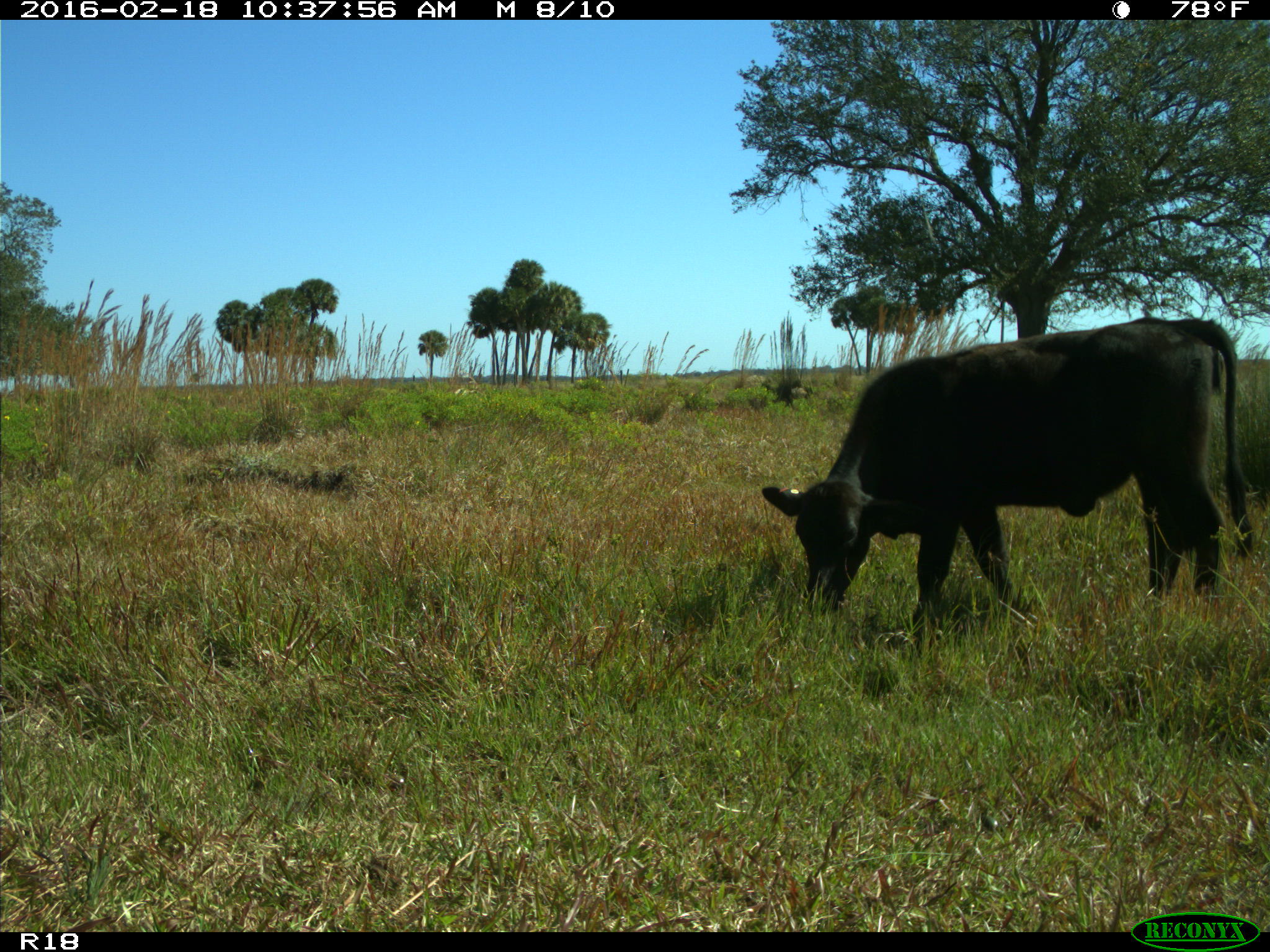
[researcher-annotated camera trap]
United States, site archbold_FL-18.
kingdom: Animalia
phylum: Chordata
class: Mammalia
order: Artiodactyla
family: Bovidae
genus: Bos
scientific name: Bos taurus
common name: domestic cow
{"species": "Bos taurus (domestic cow)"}